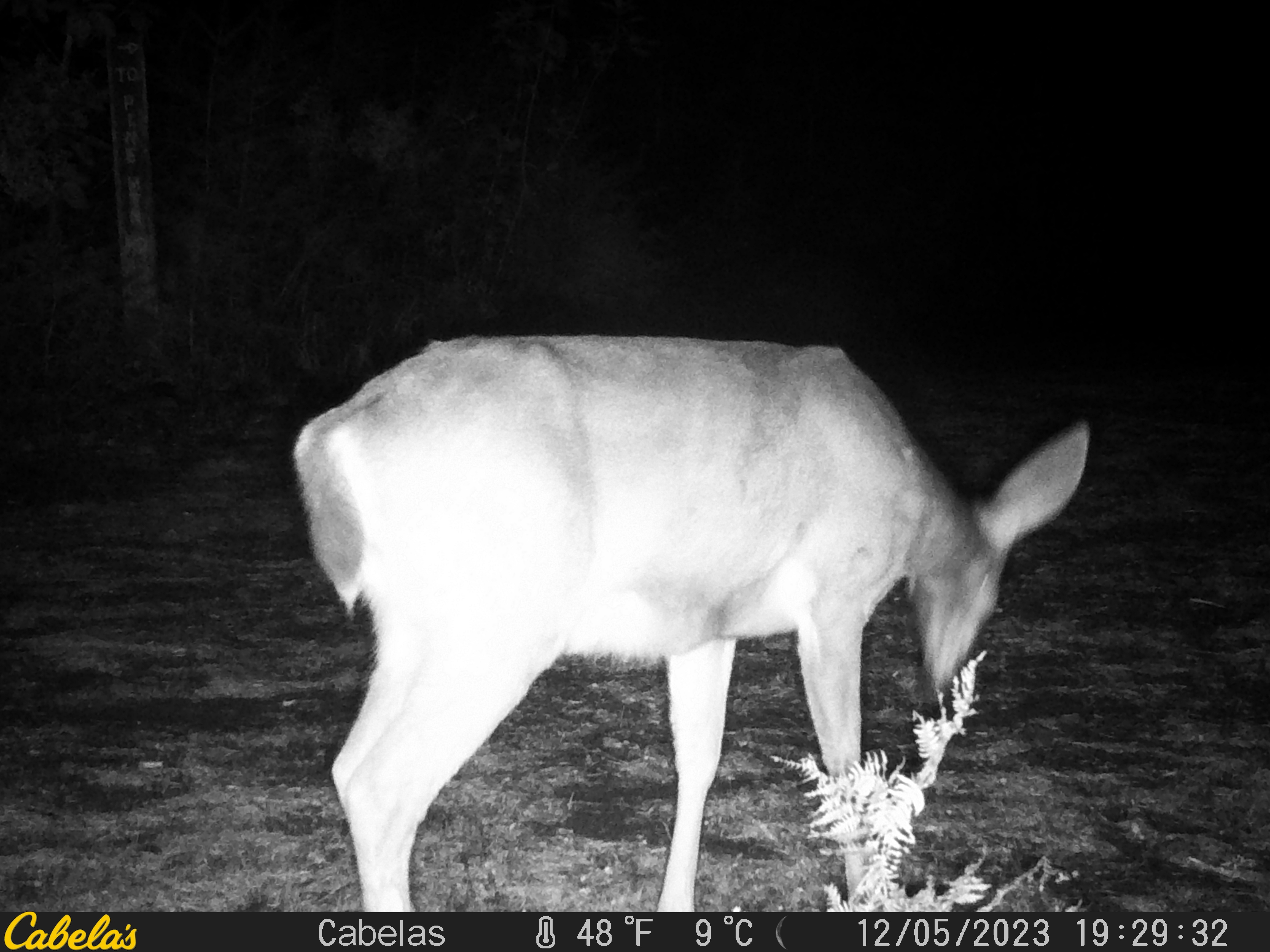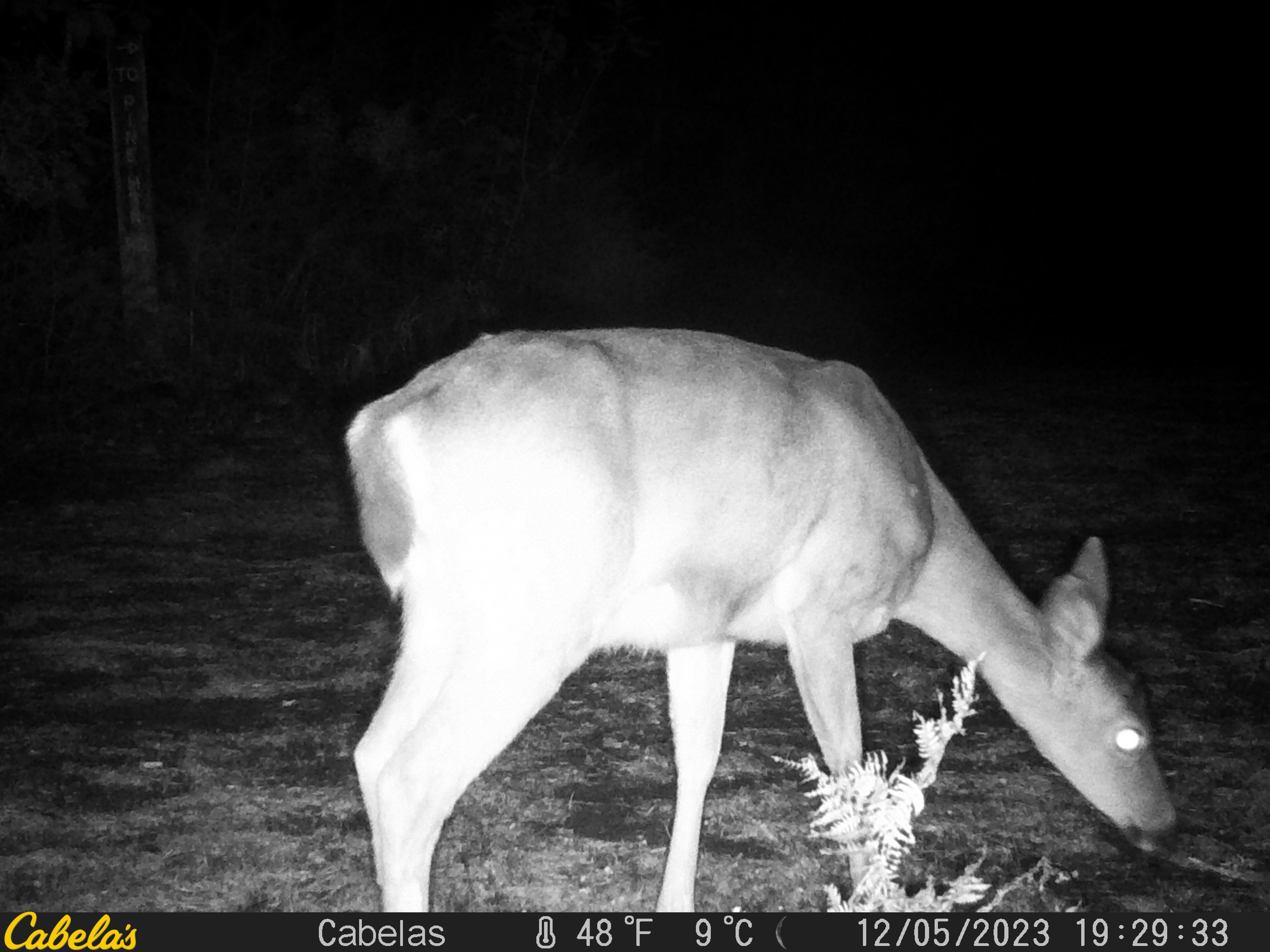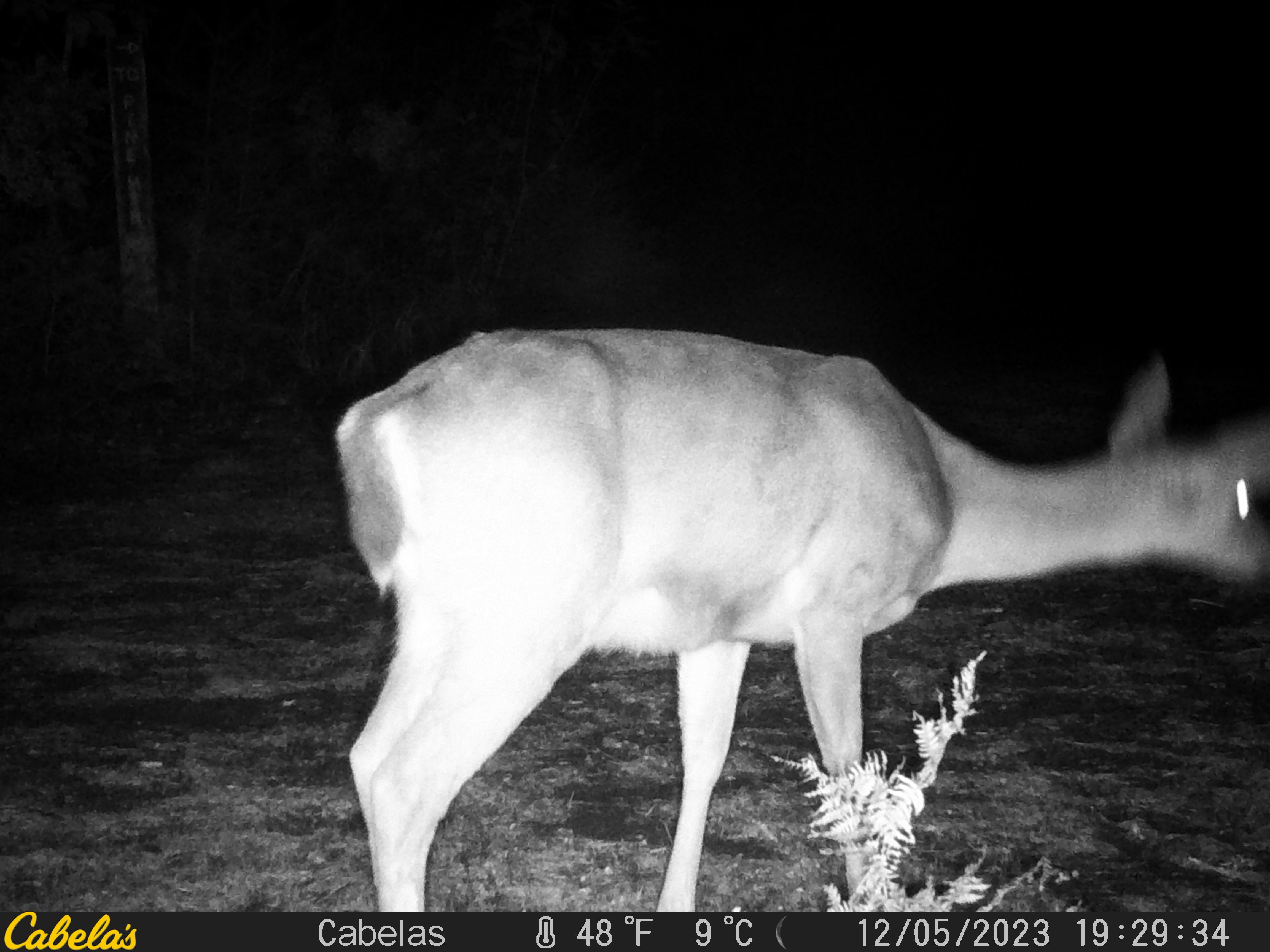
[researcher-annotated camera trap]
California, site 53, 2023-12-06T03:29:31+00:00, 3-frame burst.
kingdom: Animalia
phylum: Chordata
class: Mammalia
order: Artiodactyla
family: Cervidae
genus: Odocoileus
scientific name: Odocoileus hemionus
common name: mule deer